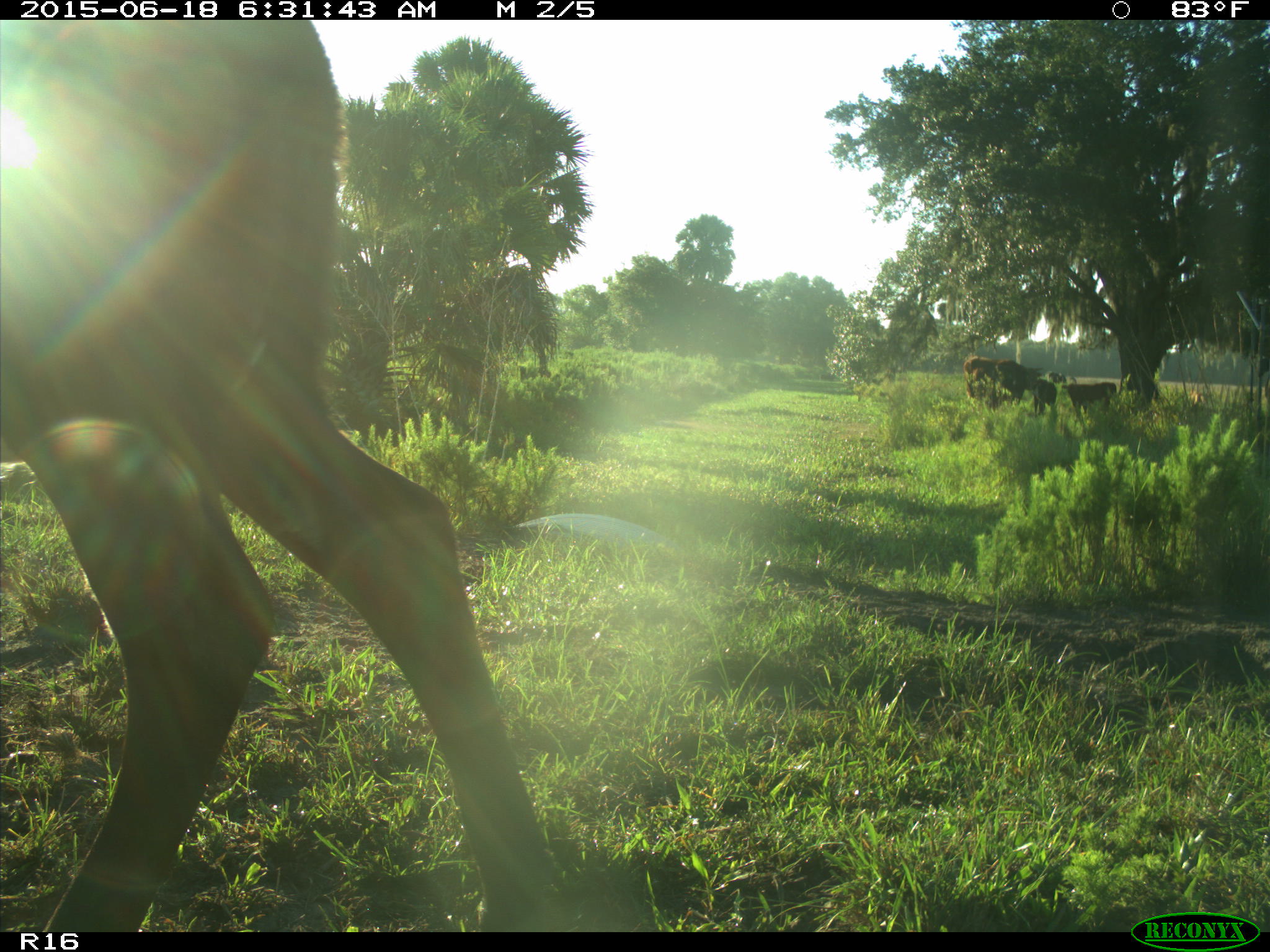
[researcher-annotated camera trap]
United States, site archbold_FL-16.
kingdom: Animalia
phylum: Chordata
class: Mammalia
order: Artiodactyla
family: Bovidae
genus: Bos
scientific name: Bos taurus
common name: domestic cow